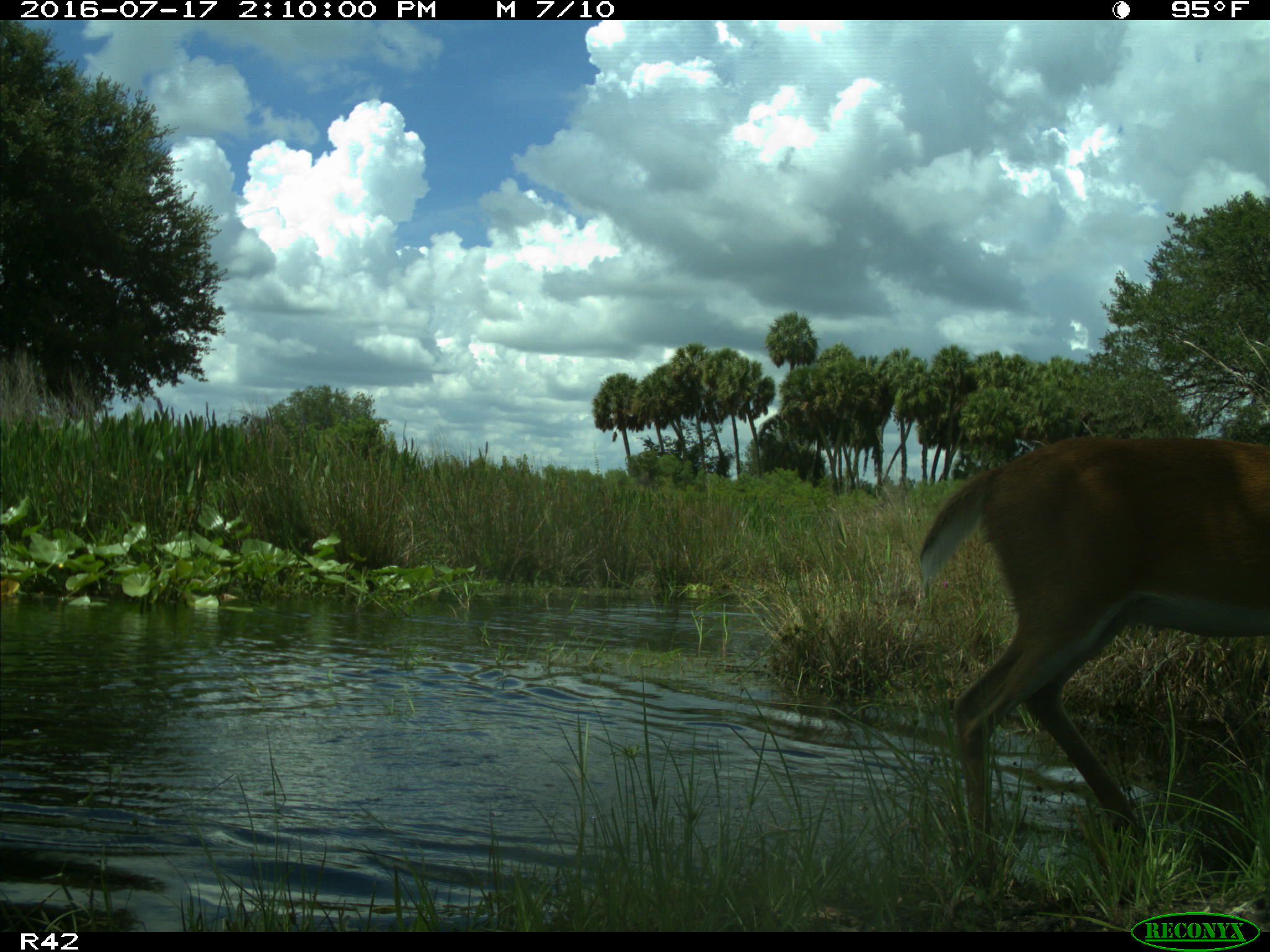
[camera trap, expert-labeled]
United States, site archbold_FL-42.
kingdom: Animalia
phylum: Chordata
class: Mammalia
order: Artiodactyla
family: Cervidae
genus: Odocoileus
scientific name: Odocoileus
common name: deer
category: unidentified deer